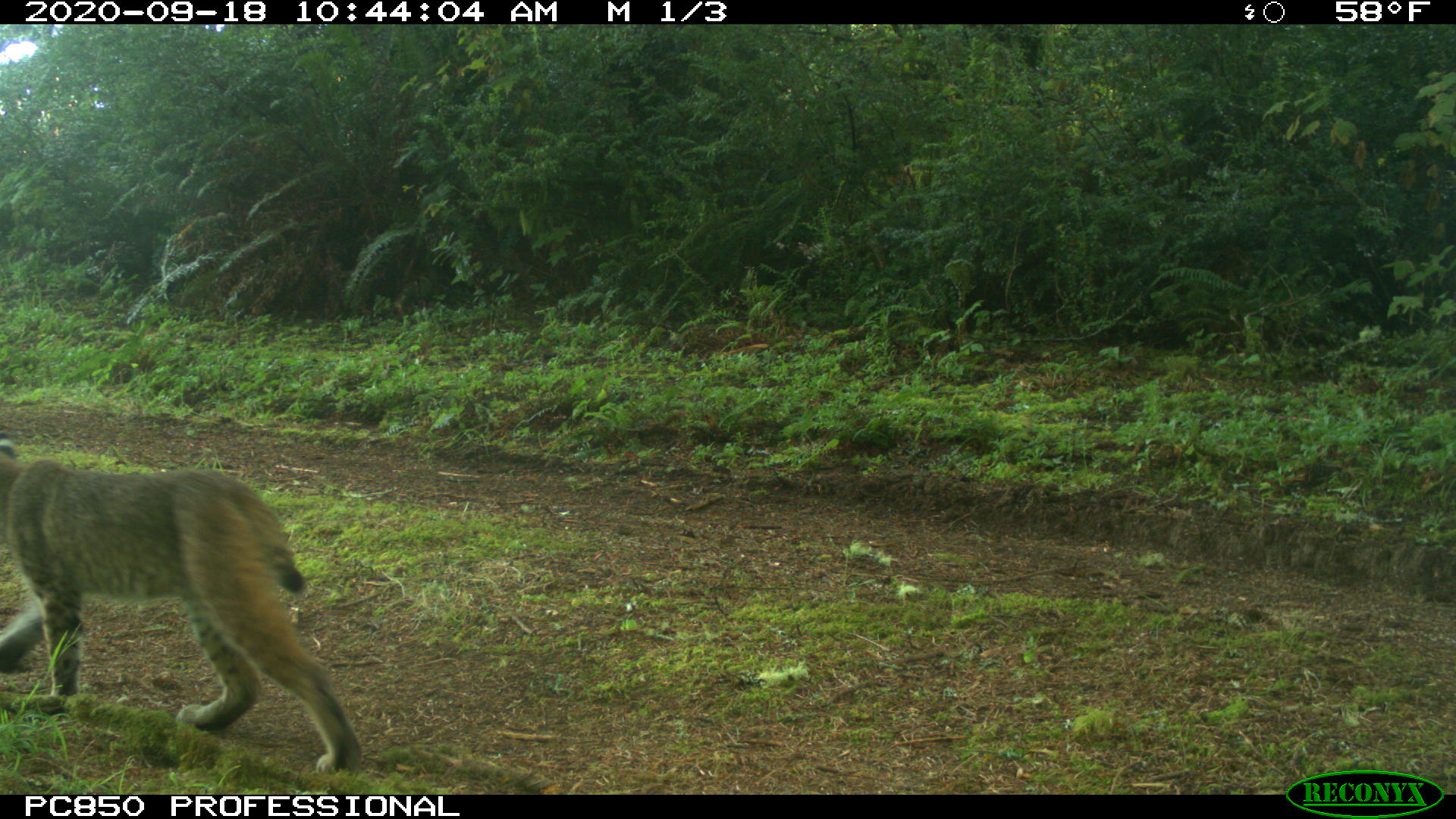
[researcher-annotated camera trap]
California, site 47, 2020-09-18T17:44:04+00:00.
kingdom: Animalia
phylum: Chordata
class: Mammalia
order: Carnivora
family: Felidae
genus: Lynx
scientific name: Lynx rufus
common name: bobcat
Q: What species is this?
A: Bobcat (Lynx rufus).